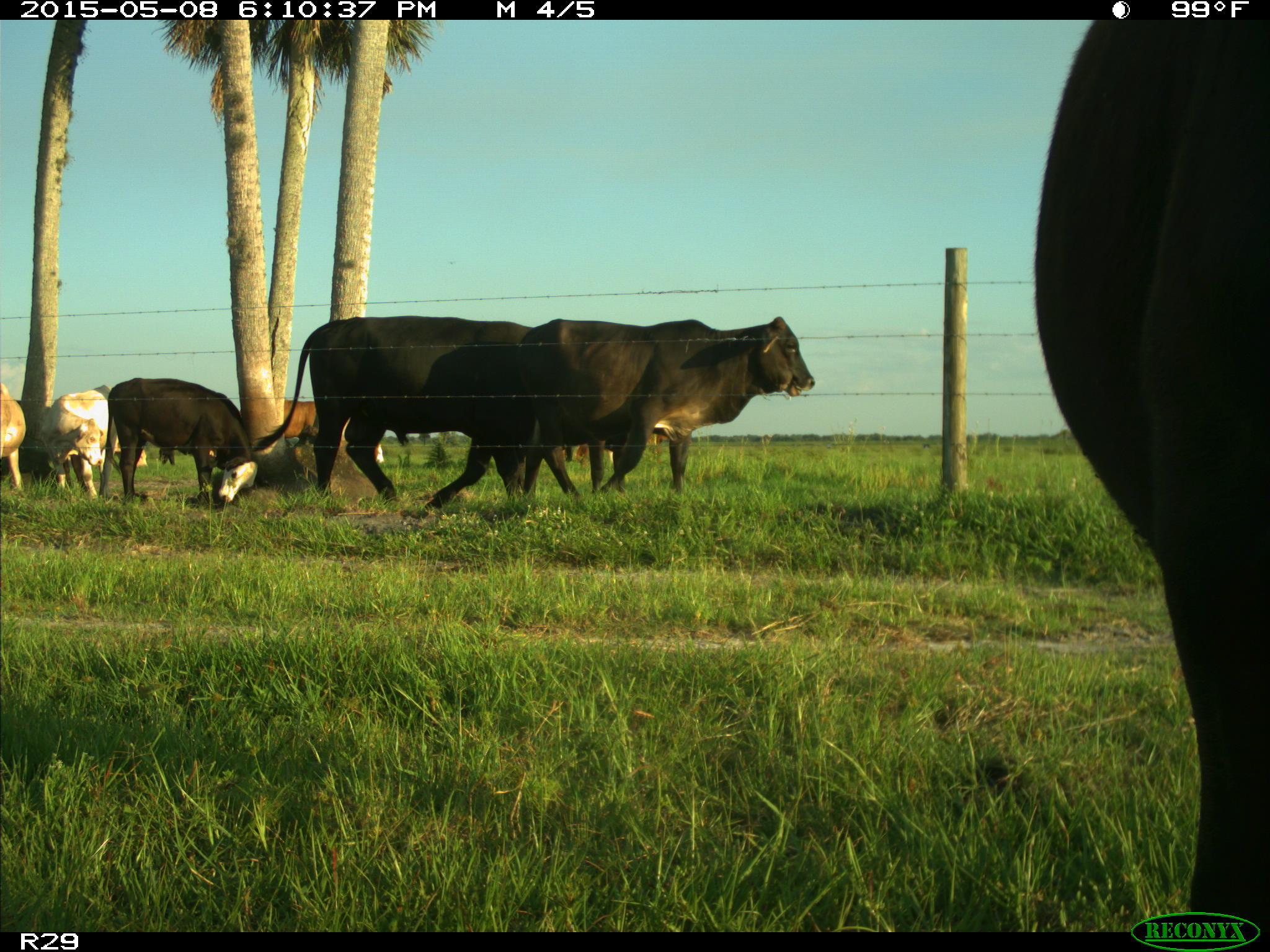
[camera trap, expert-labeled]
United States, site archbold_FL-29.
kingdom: Animalia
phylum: Chordata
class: Mammalia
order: Artiodactyla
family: Bovidae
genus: Bos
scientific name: Bos taurus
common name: domestic cow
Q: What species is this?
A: Bos taurus (domestic cow).